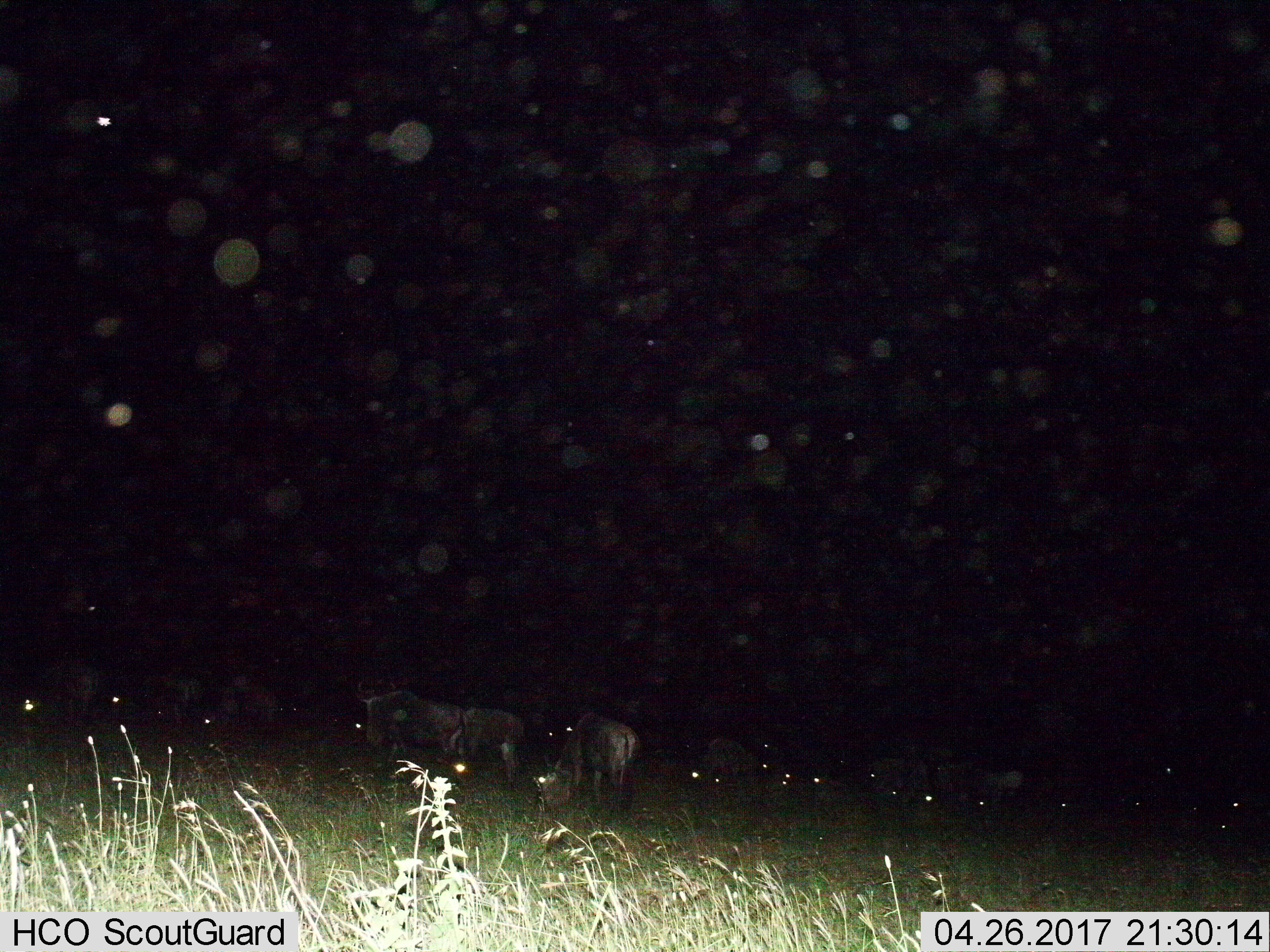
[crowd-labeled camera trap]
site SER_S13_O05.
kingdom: Animalia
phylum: Chordata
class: Mammalia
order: Artiodactyla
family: Bovidae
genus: Connochaetes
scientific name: Connochaetes taurinus taurinus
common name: blue wildebeest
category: wildebeestblue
Wildebeestblue (blue wildebeest) (Connochaetes taurinus taurinus), count 11-50. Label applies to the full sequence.